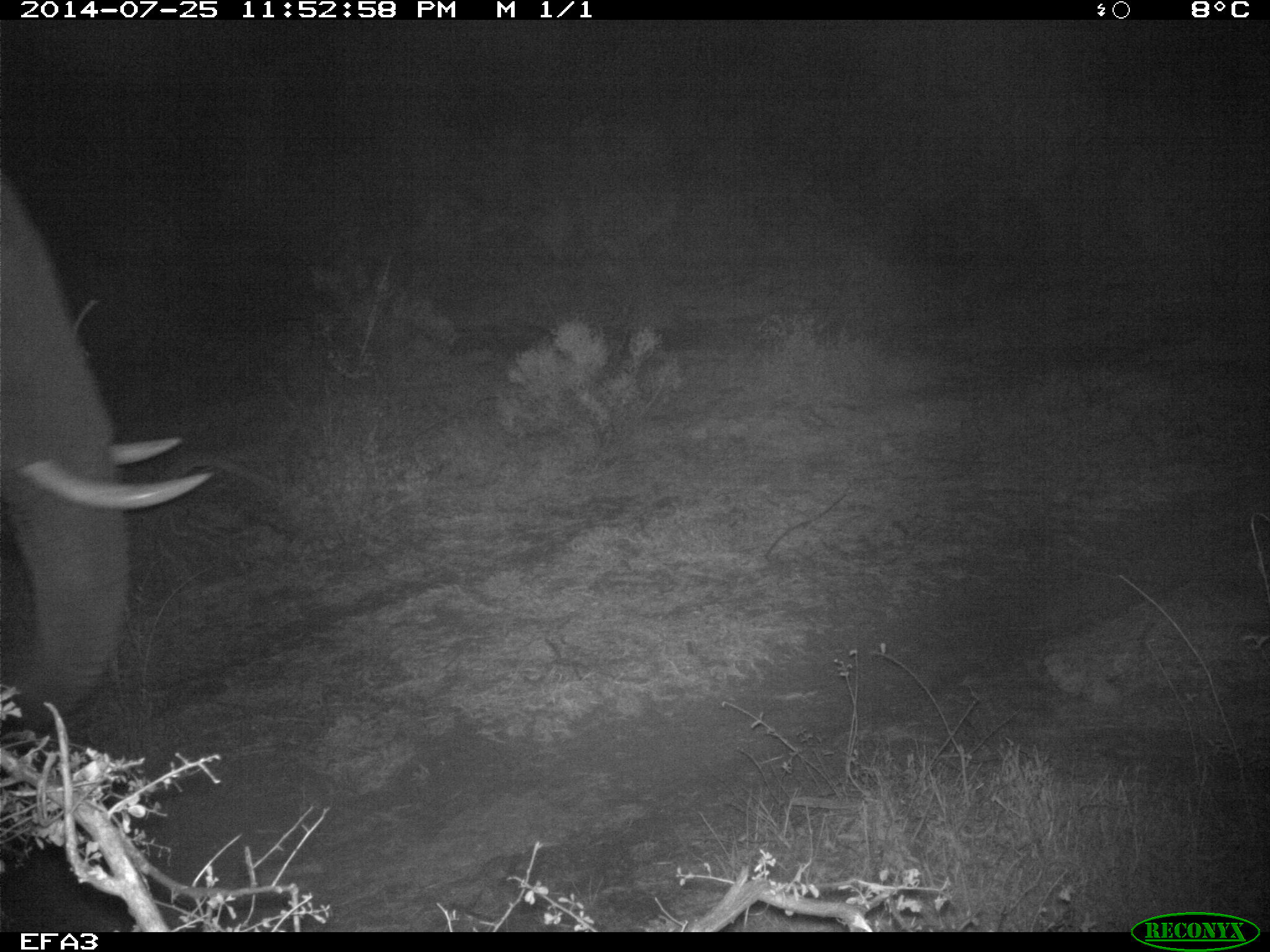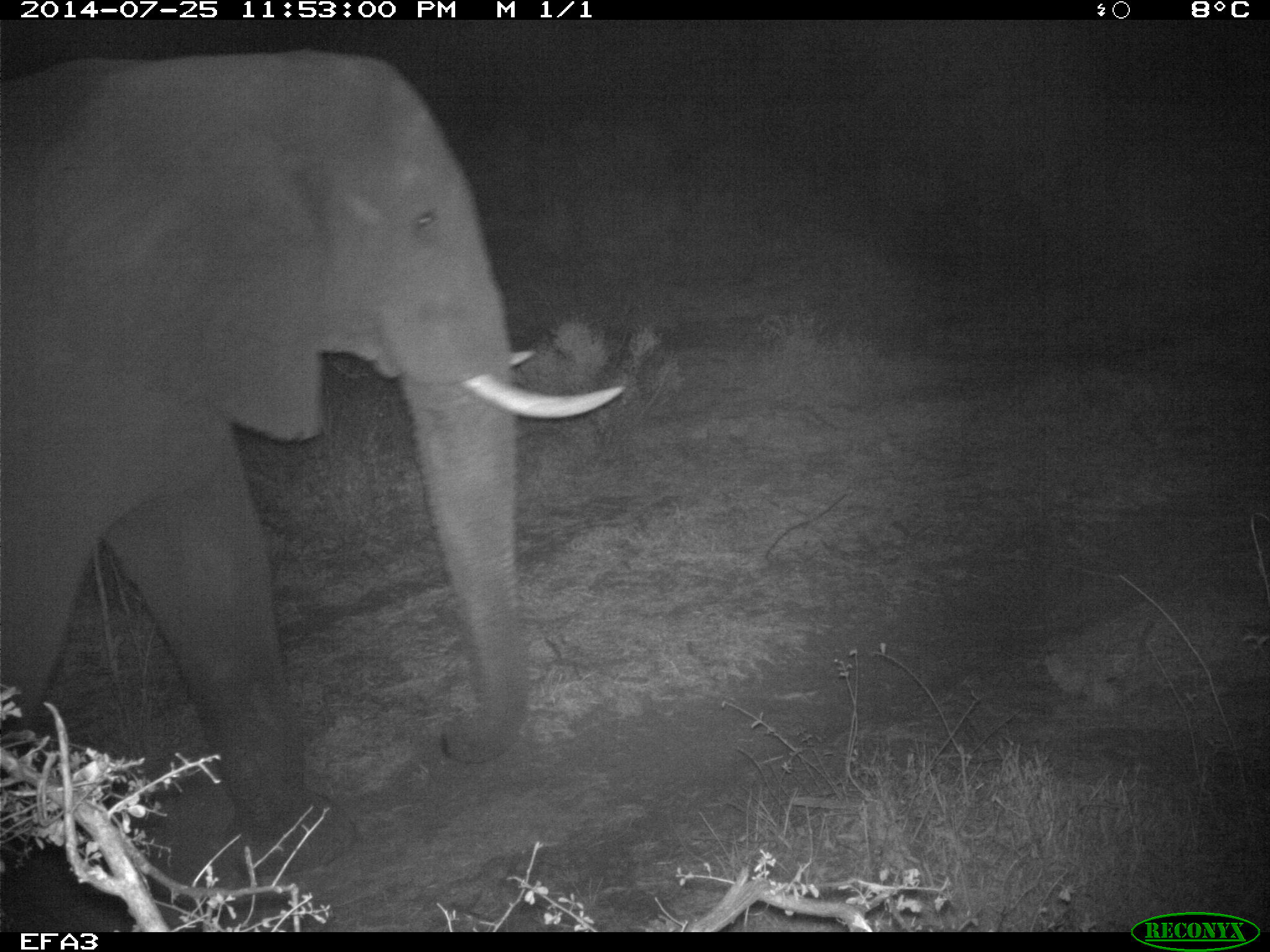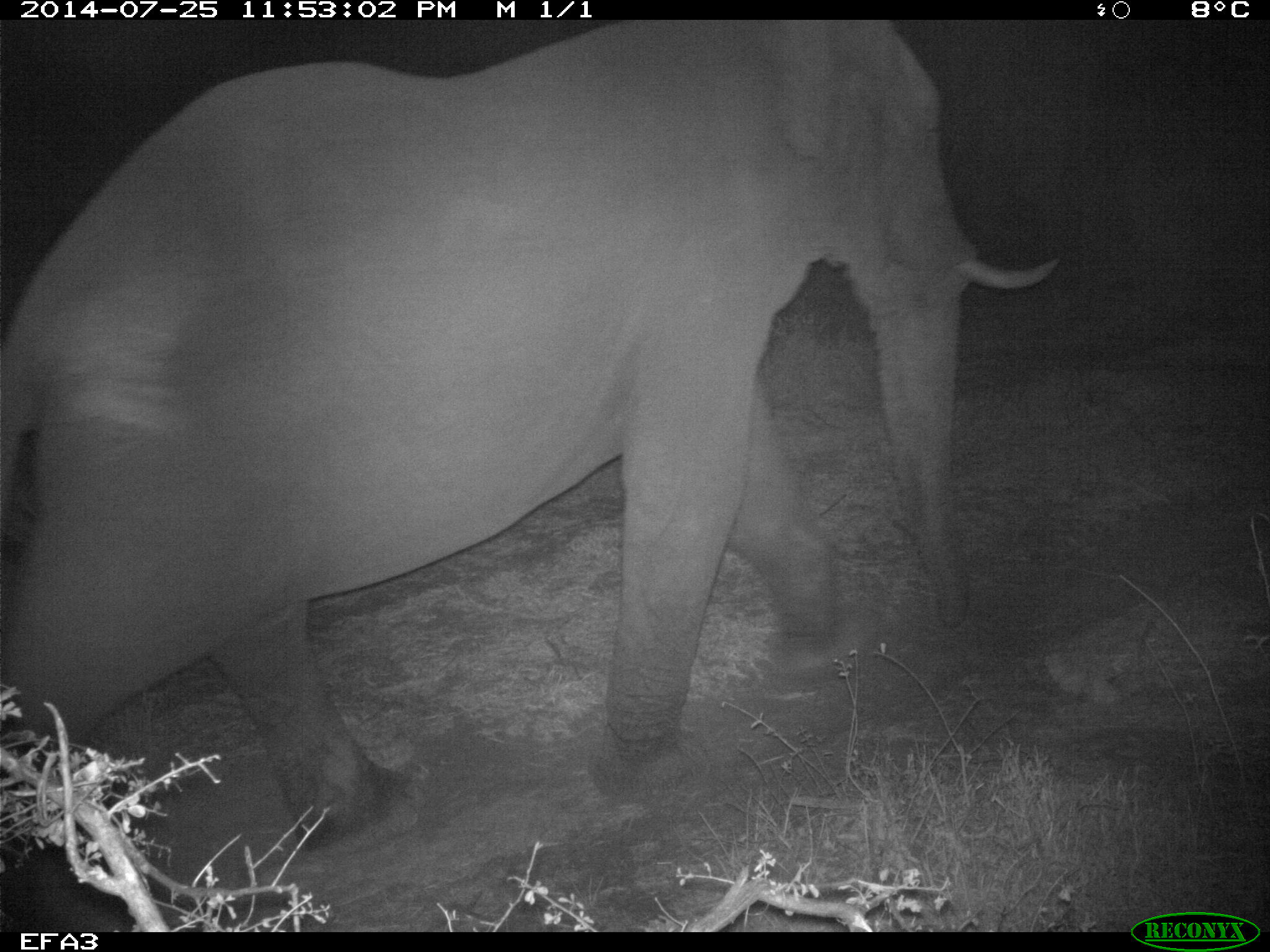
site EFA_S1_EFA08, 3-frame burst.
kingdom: Animalia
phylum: Chordata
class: Mammalia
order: Proboscidea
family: Elephantidae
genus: Loxodonta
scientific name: Loxodonta africana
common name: african bush elephant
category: elephant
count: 1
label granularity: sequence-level